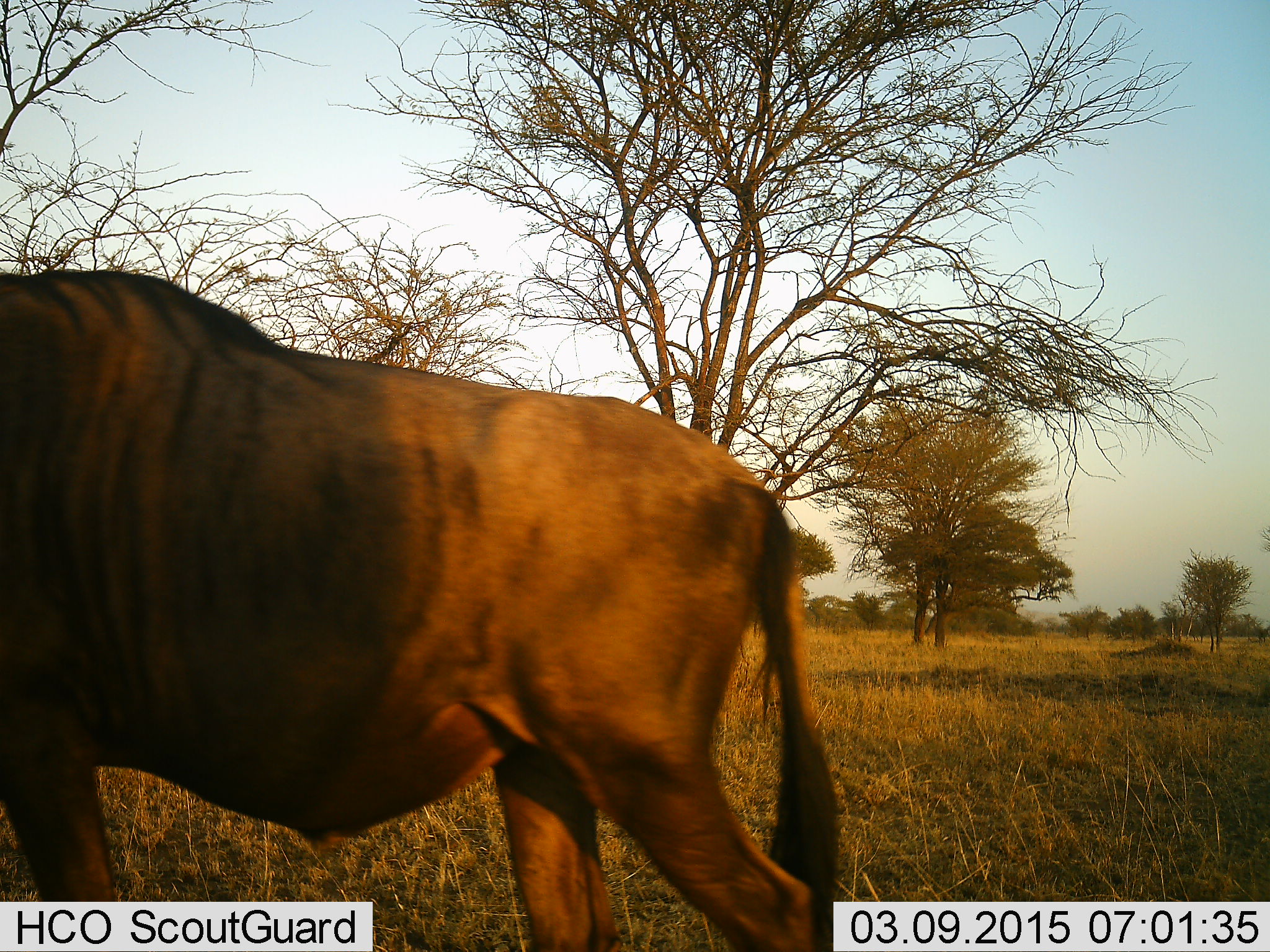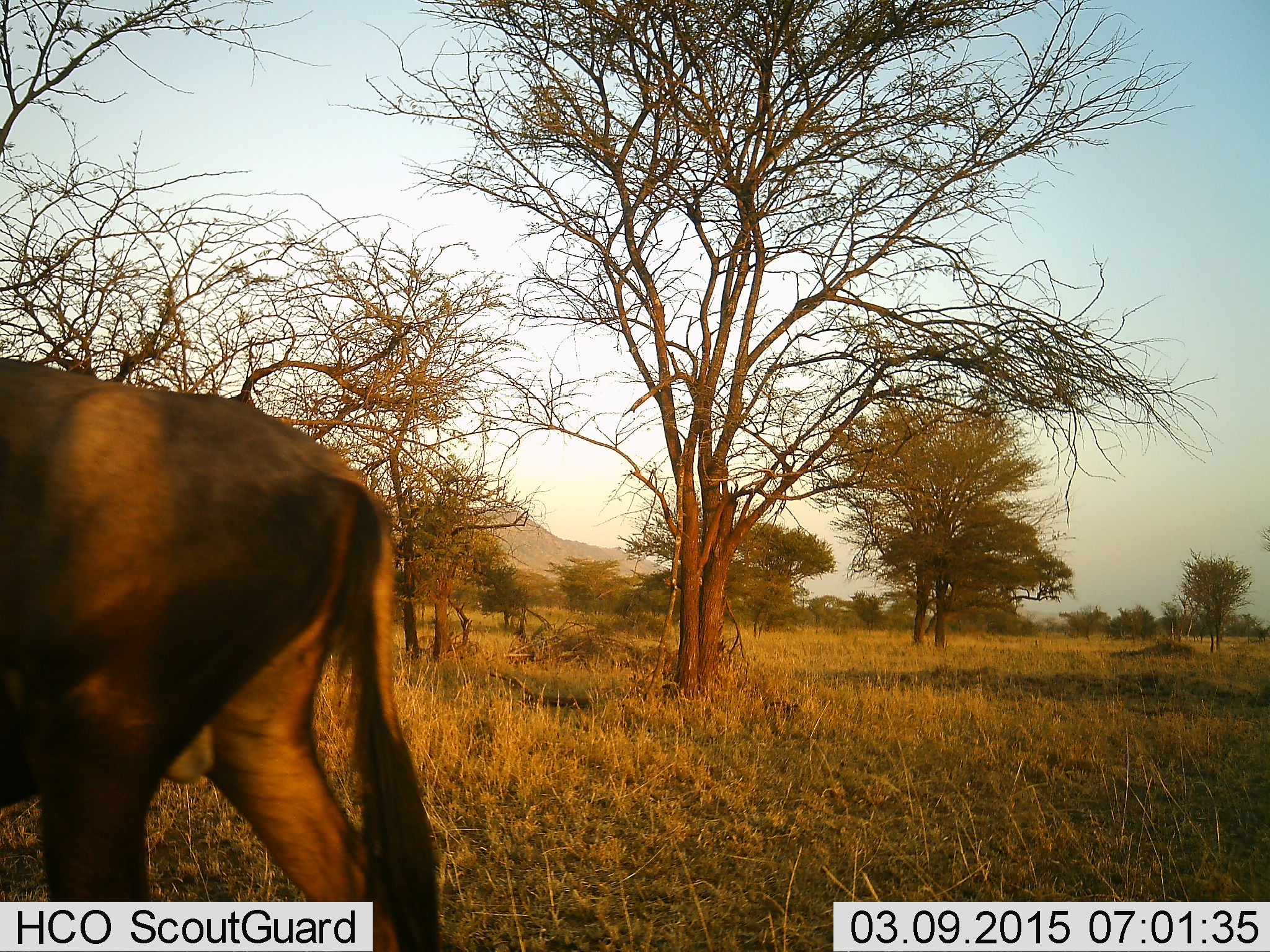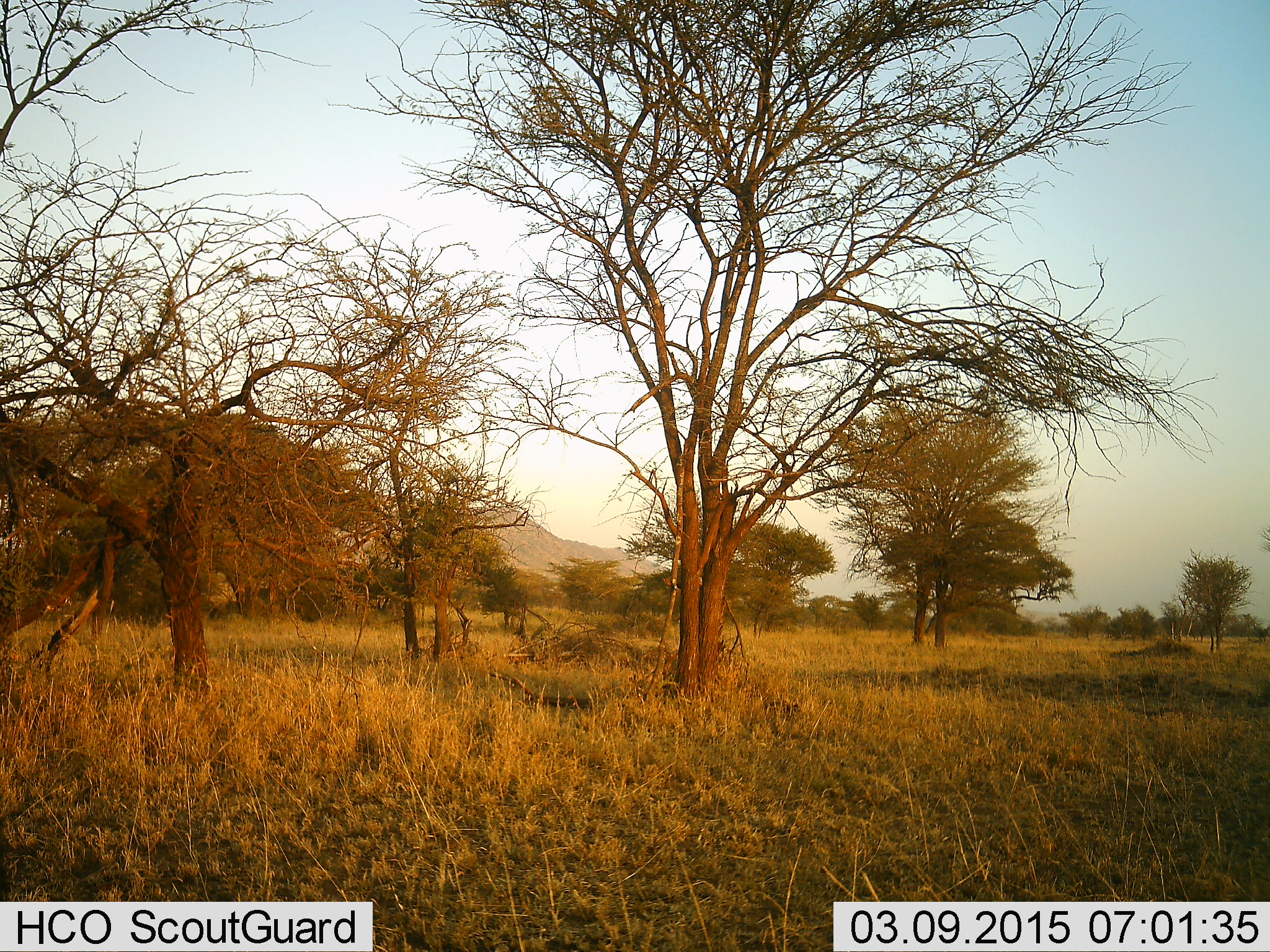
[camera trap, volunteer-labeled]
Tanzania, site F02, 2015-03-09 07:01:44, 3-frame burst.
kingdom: Animalia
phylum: Chordata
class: Mammalia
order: Artiodactyla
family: Bovidae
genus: Connochaetes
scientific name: Connochaetes taurinus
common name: blue wildebeest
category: wildebeest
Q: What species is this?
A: Wildebeest (blue wildebeest) (Connochaetes taurinus).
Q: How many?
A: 1.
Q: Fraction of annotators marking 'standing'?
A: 10%.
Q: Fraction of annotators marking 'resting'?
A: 0%.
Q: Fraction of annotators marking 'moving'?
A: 90%.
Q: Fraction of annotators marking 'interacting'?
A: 0%.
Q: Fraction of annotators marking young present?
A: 0%.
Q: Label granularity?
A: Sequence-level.